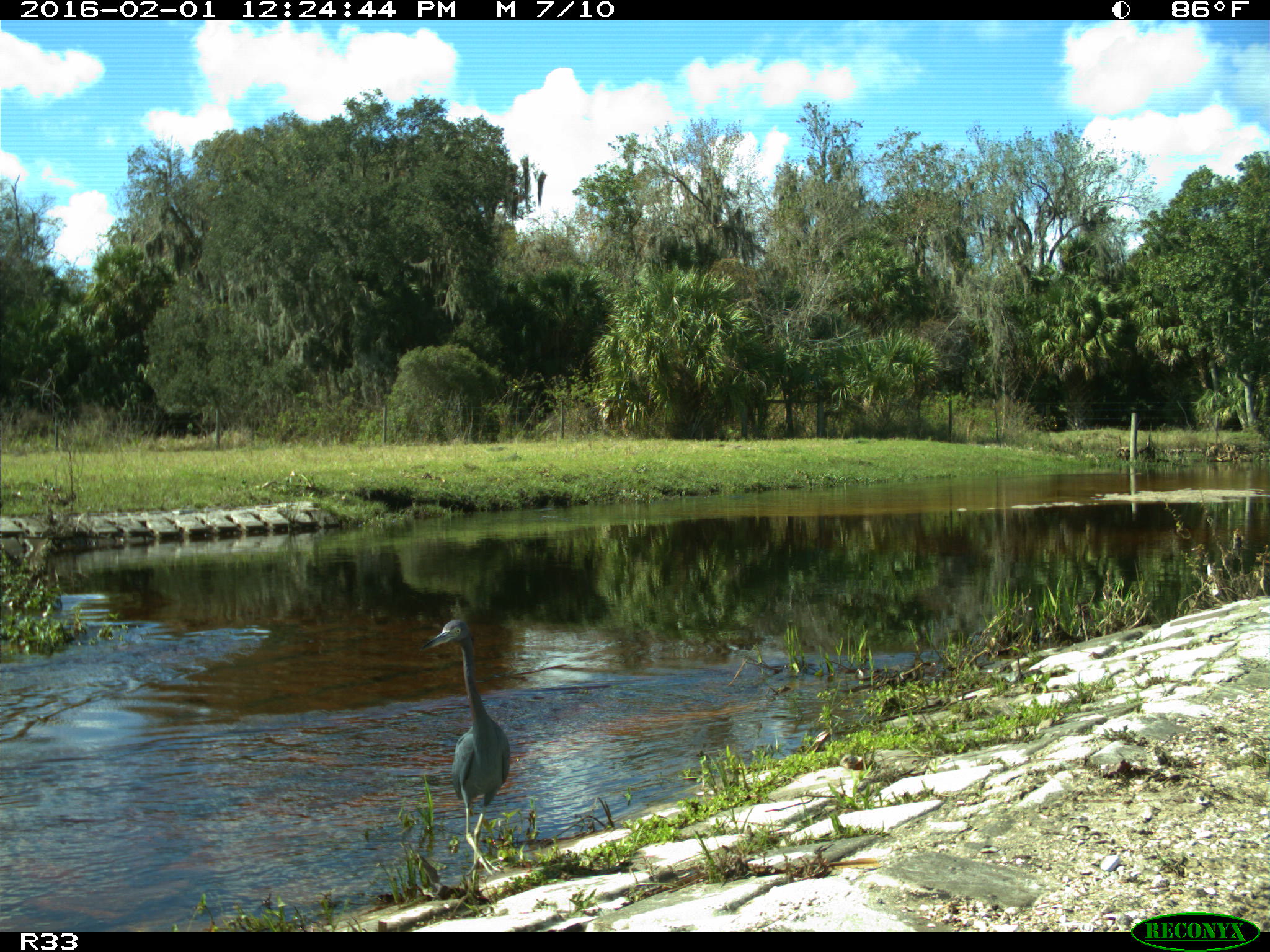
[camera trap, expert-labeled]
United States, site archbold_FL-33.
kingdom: Animalia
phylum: Chordata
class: Aves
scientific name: Aves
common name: birds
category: unidentified bird